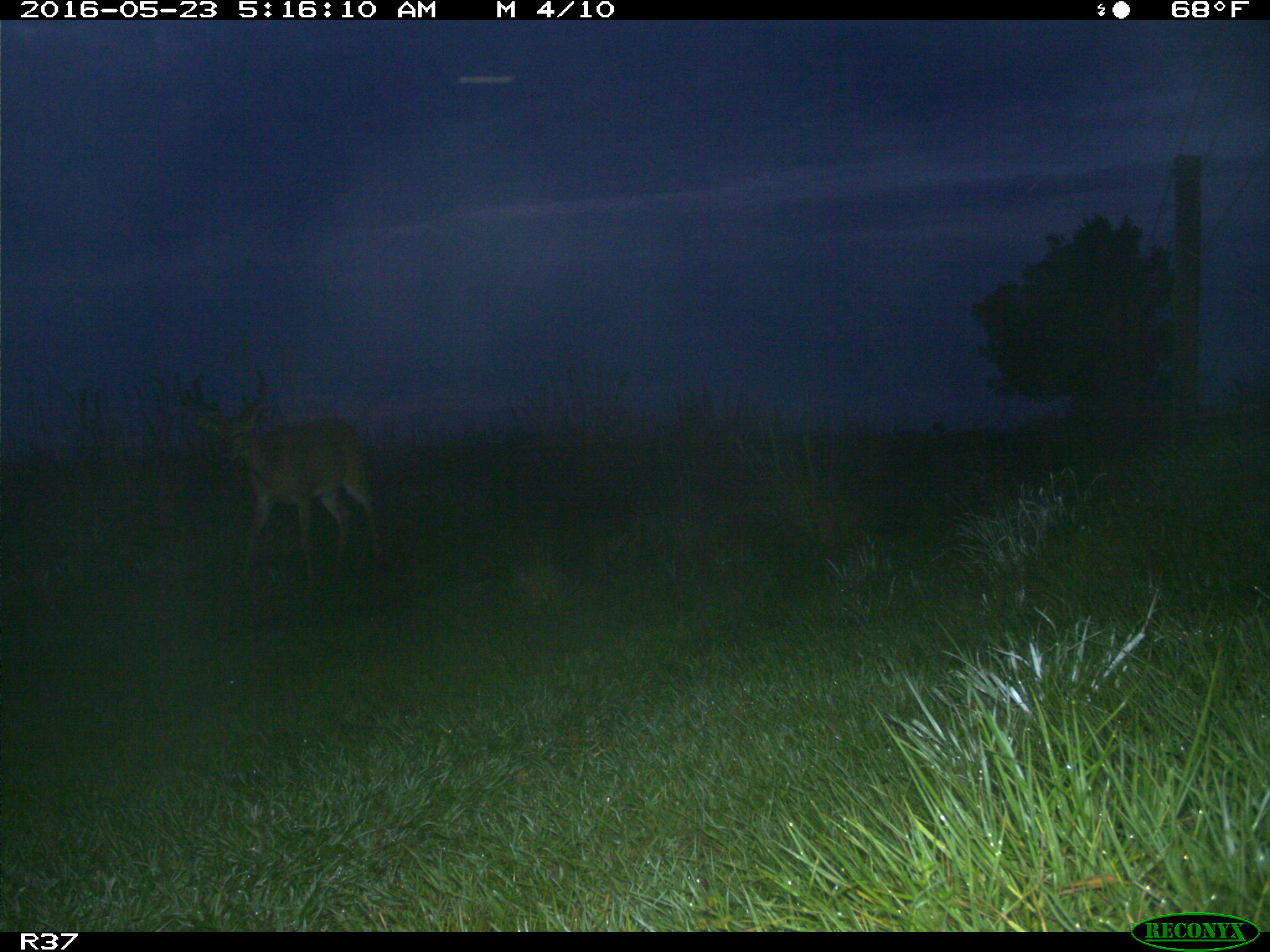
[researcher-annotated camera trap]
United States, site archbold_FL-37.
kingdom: Animalia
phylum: Chordata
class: Mammalia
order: Artiodactyla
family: Cervidae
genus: Odocoileus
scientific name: Odocoileus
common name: deer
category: unidentified deer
Unidentified deer (deer) (Odocoileus).